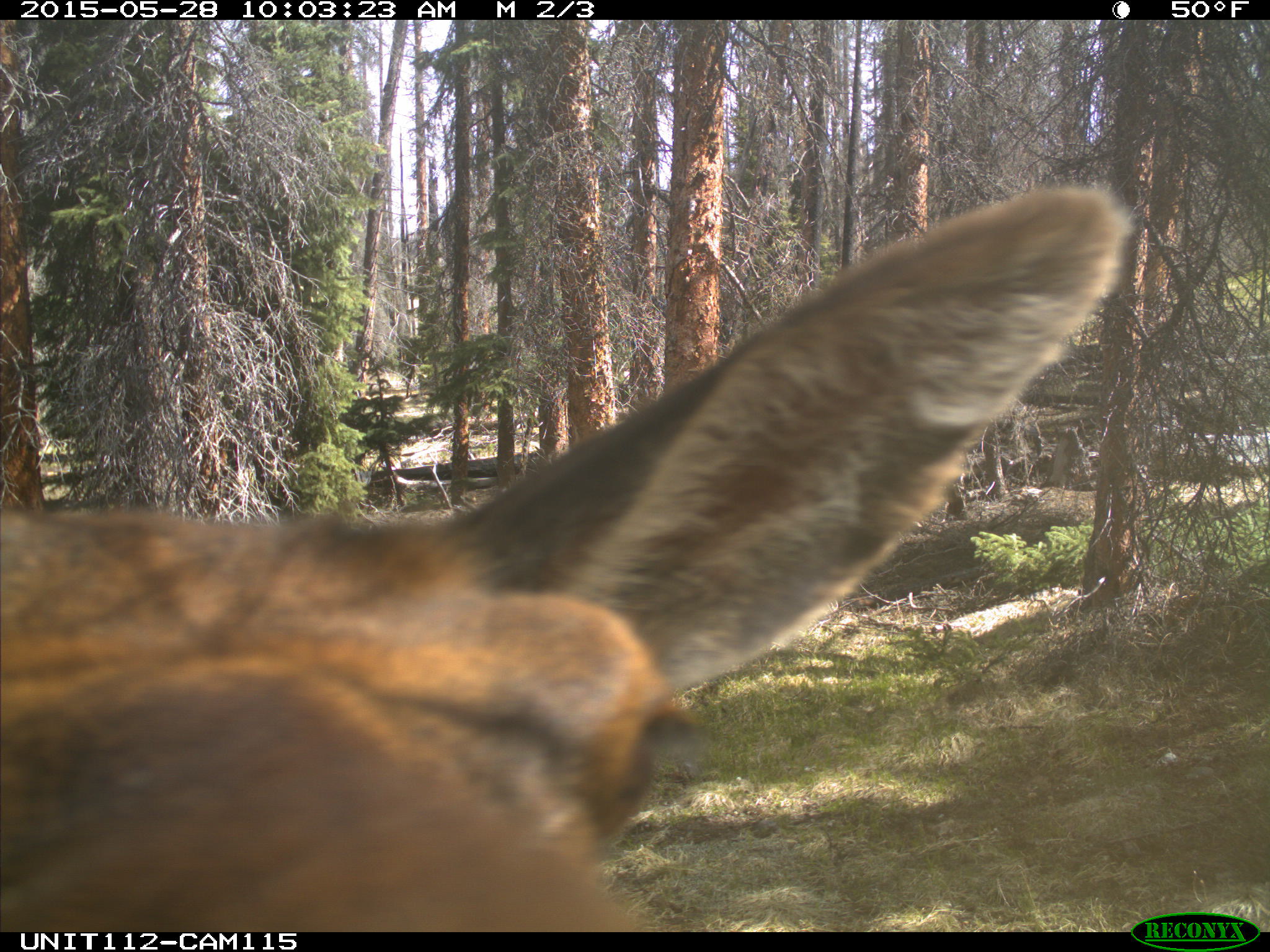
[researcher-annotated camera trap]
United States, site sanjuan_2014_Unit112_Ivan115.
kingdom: Animalia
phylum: Chordata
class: Mammalia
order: Artiodactyla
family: Cervidae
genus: Cervus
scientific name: Cervus elaphus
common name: red deer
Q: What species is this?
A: Cervus elaphus (red deer).